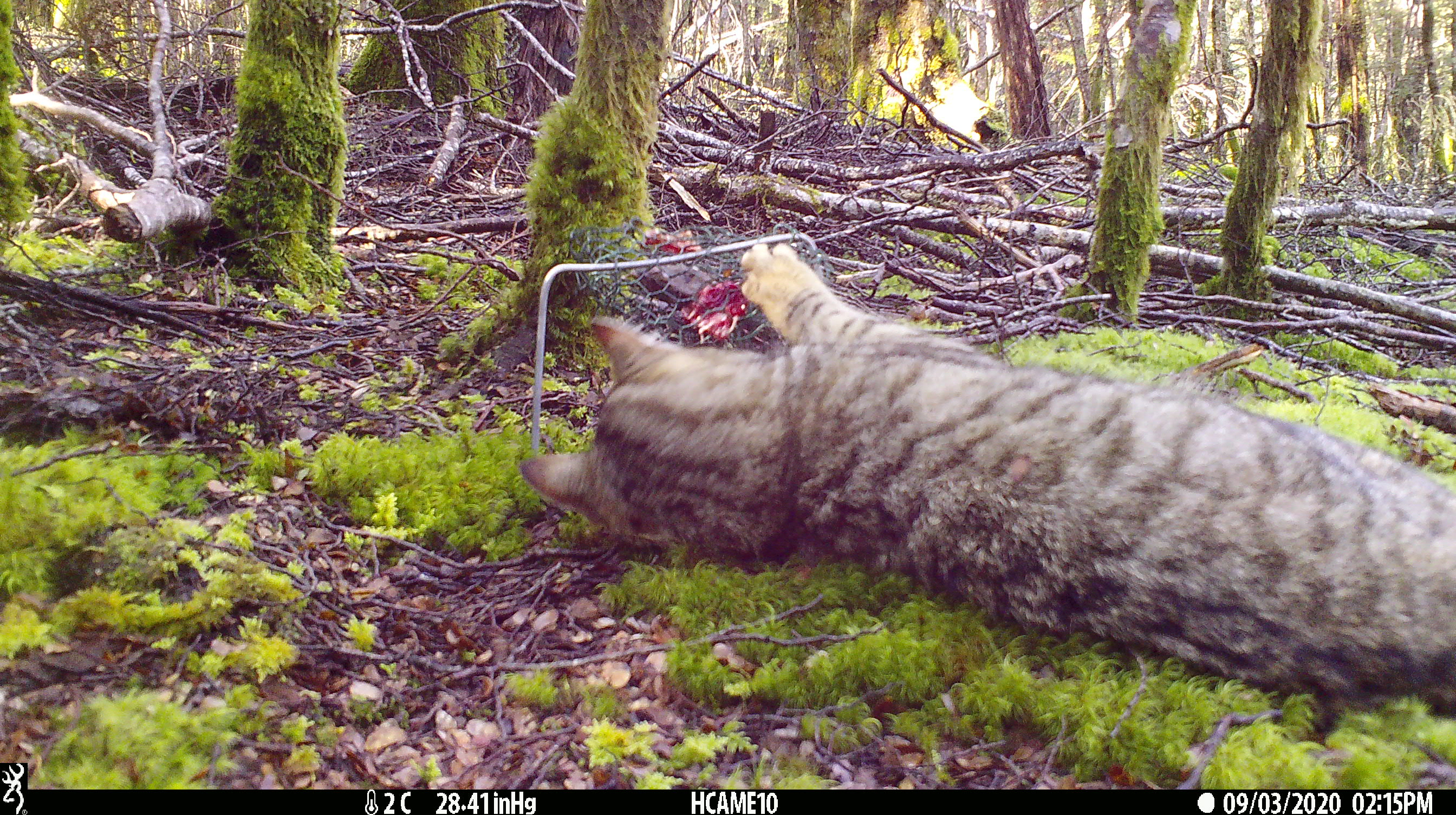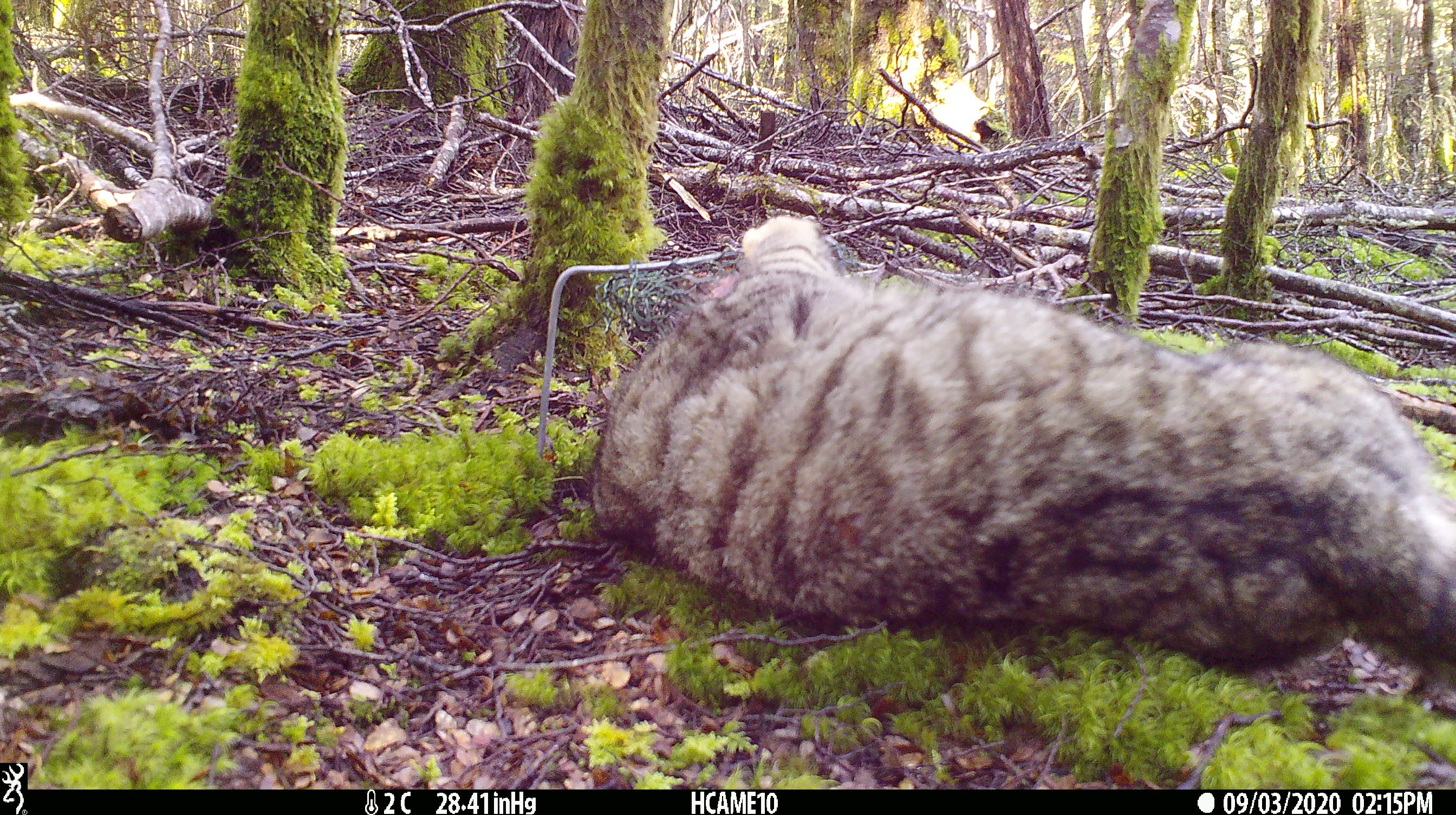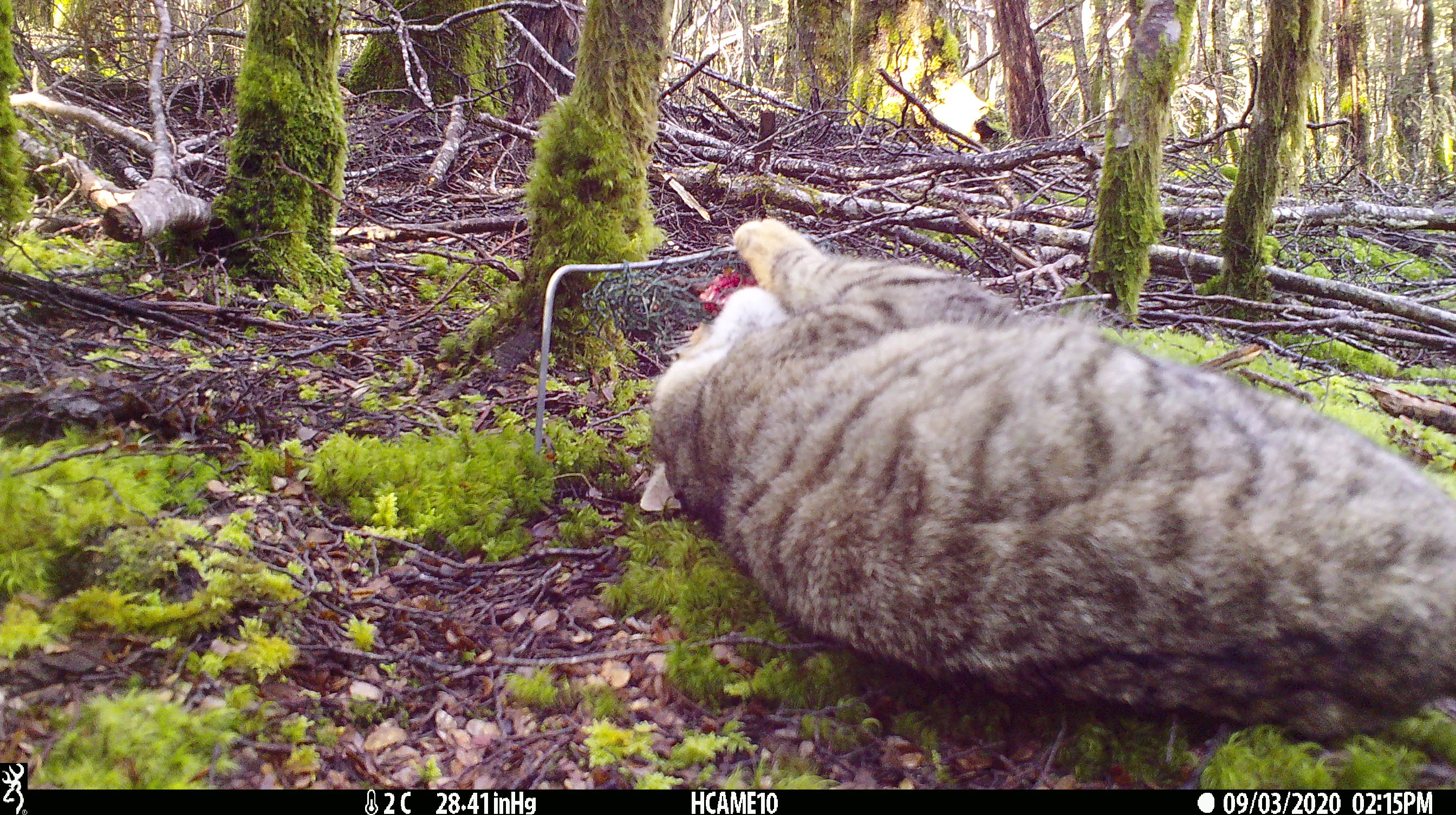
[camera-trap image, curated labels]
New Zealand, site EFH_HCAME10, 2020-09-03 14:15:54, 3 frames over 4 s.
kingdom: Animalia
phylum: Chordata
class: Mammalia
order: Carnivora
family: Felidae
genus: Felis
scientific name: Felis catus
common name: domestic cat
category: cat